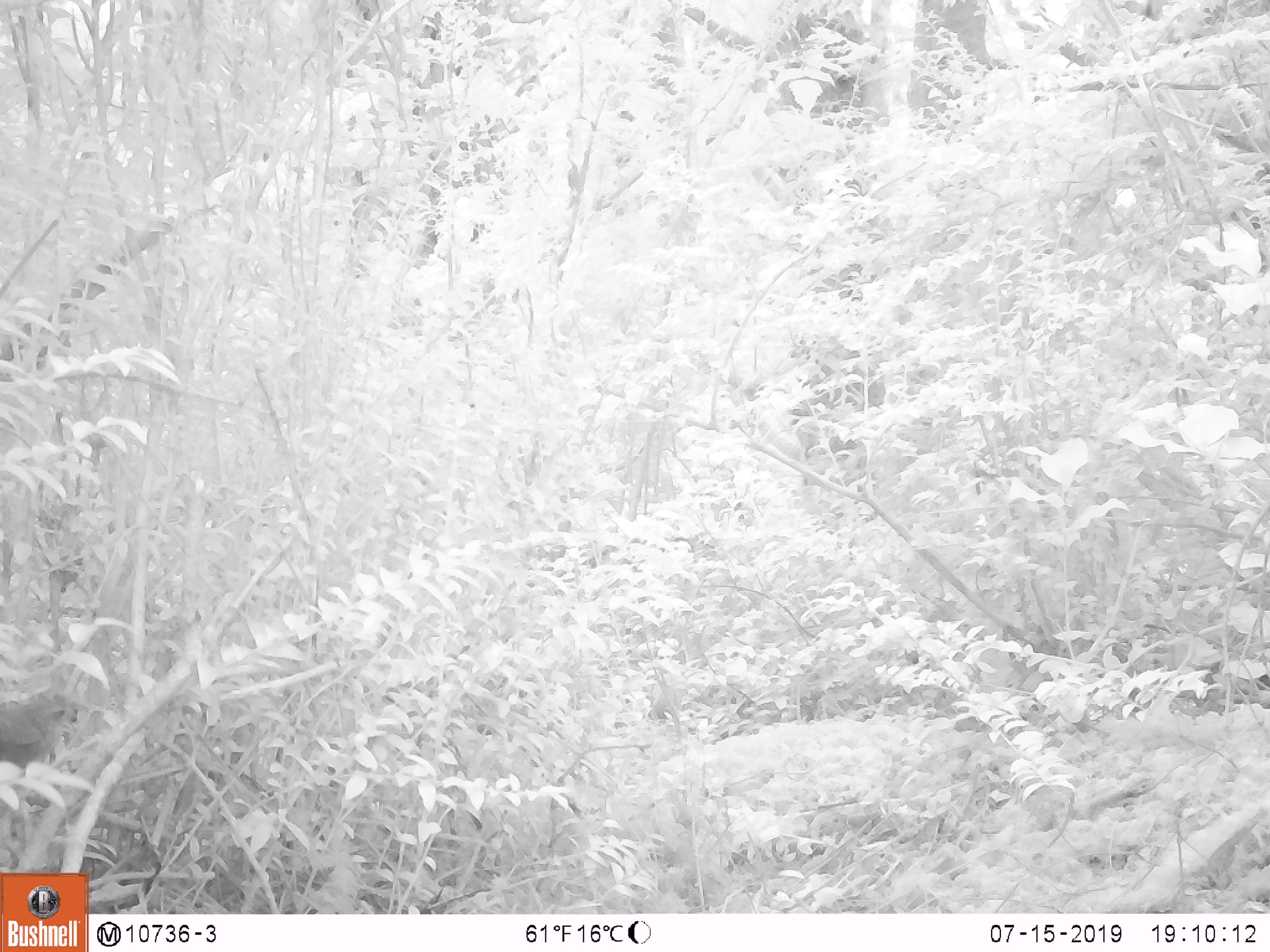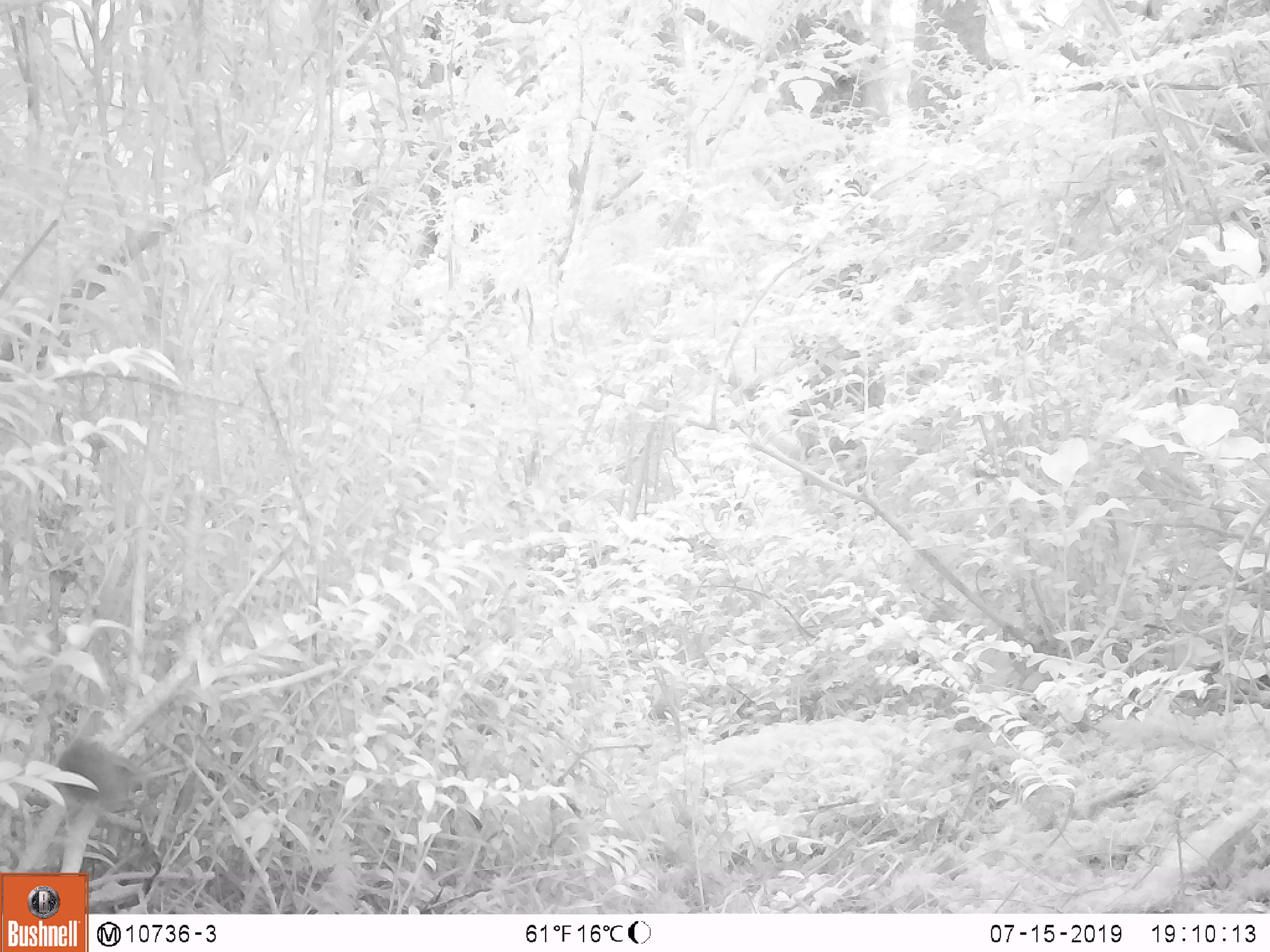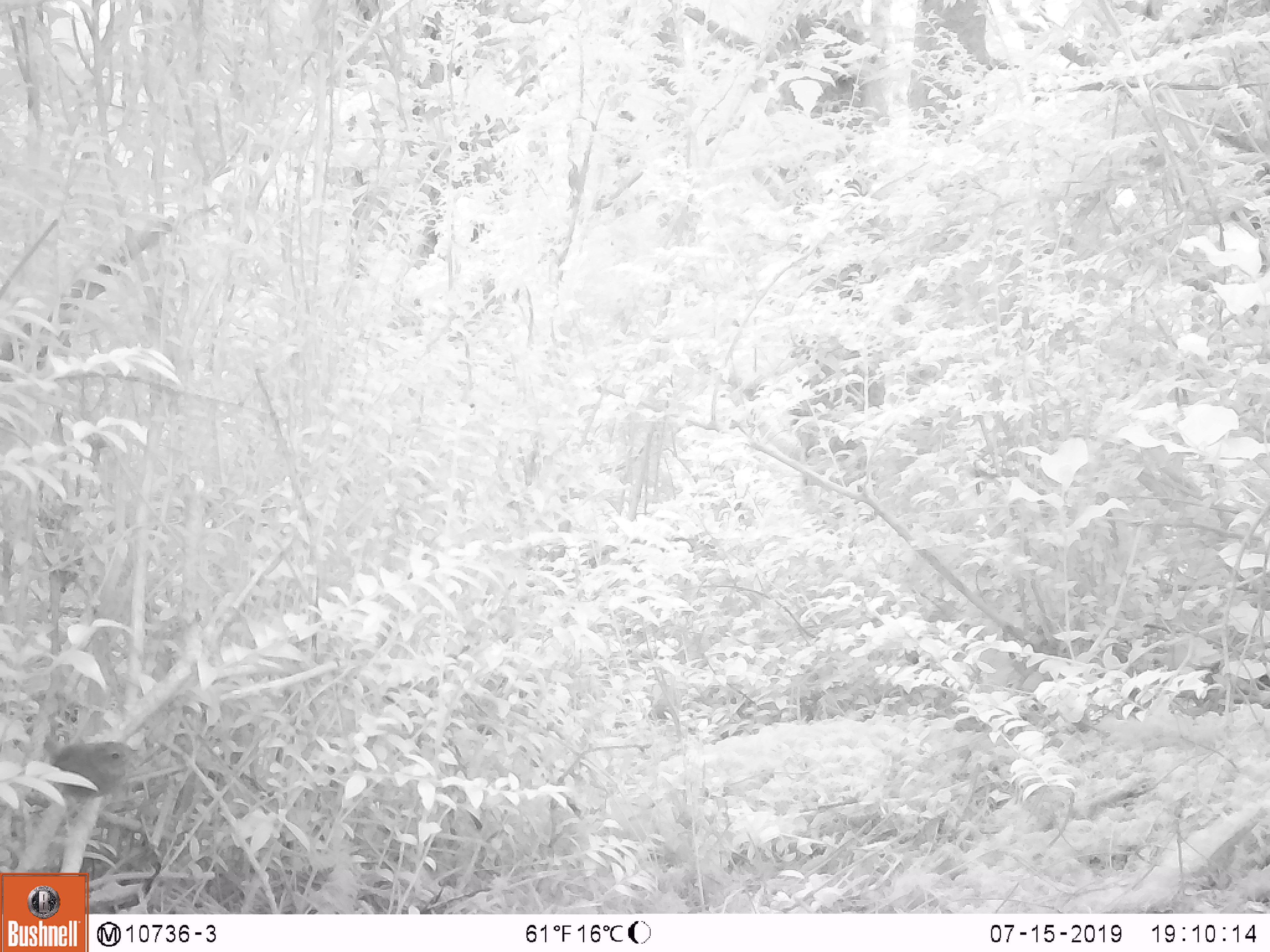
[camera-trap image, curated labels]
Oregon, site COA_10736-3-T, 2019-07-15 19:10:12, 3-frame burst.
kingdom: Animalia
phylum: Chordata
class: Aves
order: Passeriformes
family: Troglodytidae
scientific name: Troglodytidae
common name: wrens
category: troglodytidae family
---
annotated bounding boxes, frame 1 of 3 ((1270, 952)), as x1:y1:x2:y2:
troglodytidae family: 1:685:92:791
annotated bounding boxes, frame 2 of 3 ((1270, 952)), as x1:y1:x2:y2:
troglodytidae family: 45:720:201:830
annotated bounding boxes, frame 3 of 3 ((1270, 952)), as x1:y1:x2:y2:
troglodytidae family: 32:729:143:810